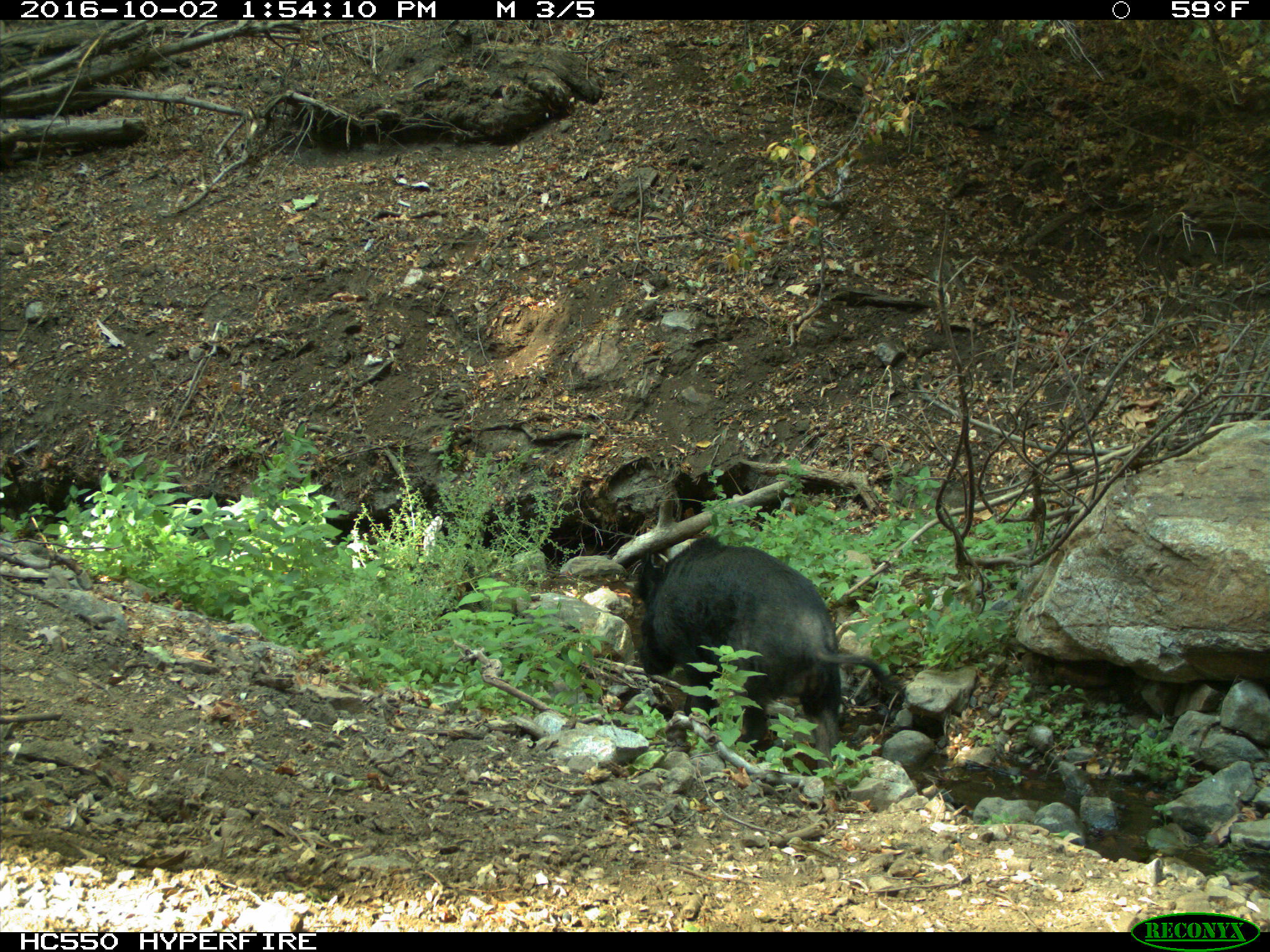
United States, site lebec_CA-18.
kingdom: Animalia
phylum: Chordata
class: Mammalia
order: Artiodactyla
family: Suidae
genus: Sus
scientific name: Sus scrofa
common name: wild boar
Sus scrofa (wild boar).